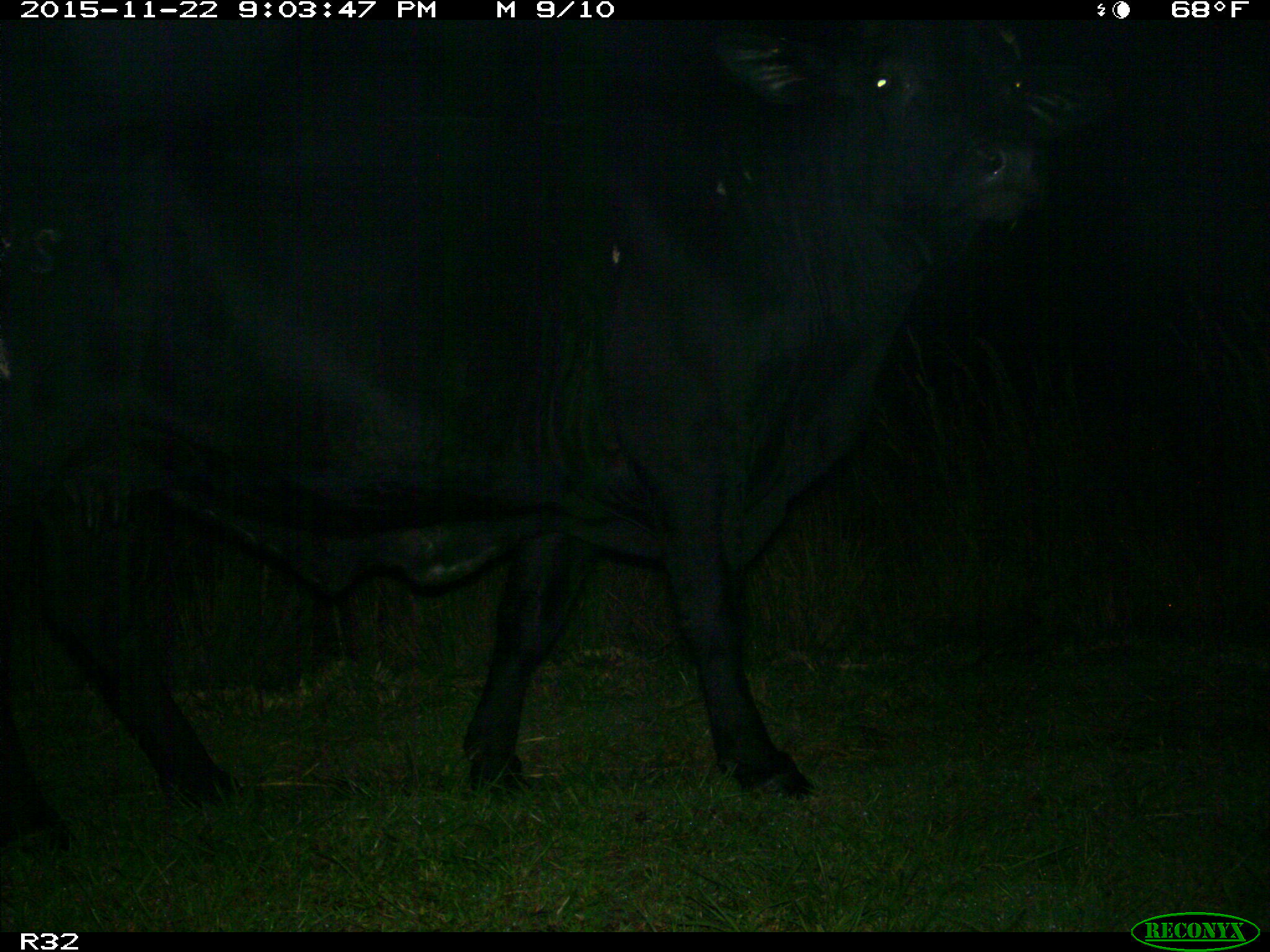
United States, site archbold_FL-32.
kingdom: Animalia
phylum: Chordata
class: Mammalia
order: Artiodactyla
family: Bovidae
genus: Bos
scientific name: Bos taurus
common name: domestic cow